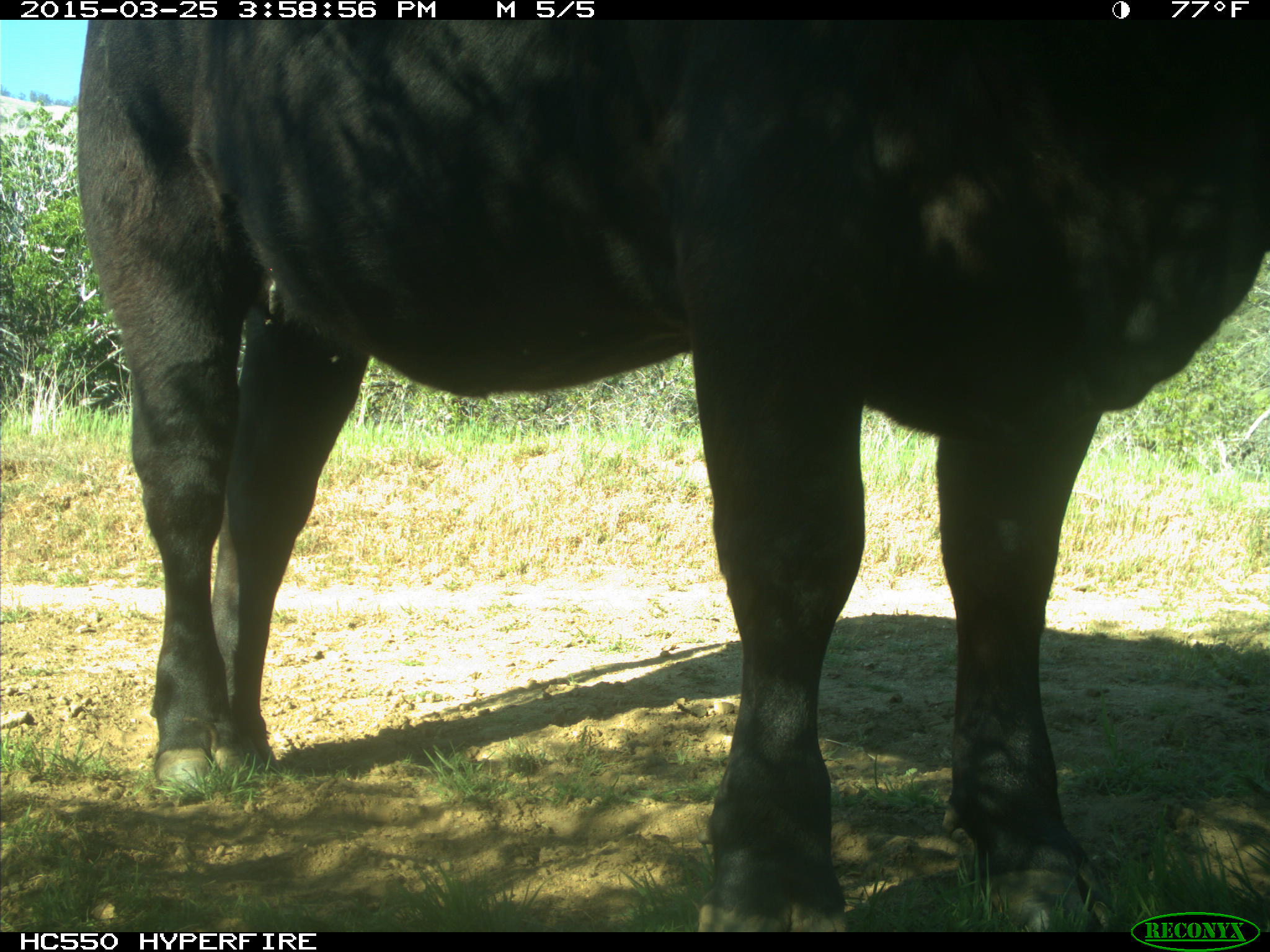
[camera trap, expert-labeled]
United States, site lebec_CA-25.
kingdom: Animalia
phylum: Chordata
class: Mammalia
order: Artiodactyla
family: Bovidae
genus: Bos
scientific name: Bos taurus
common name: domestic cow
Bos taurus (domestic cow).